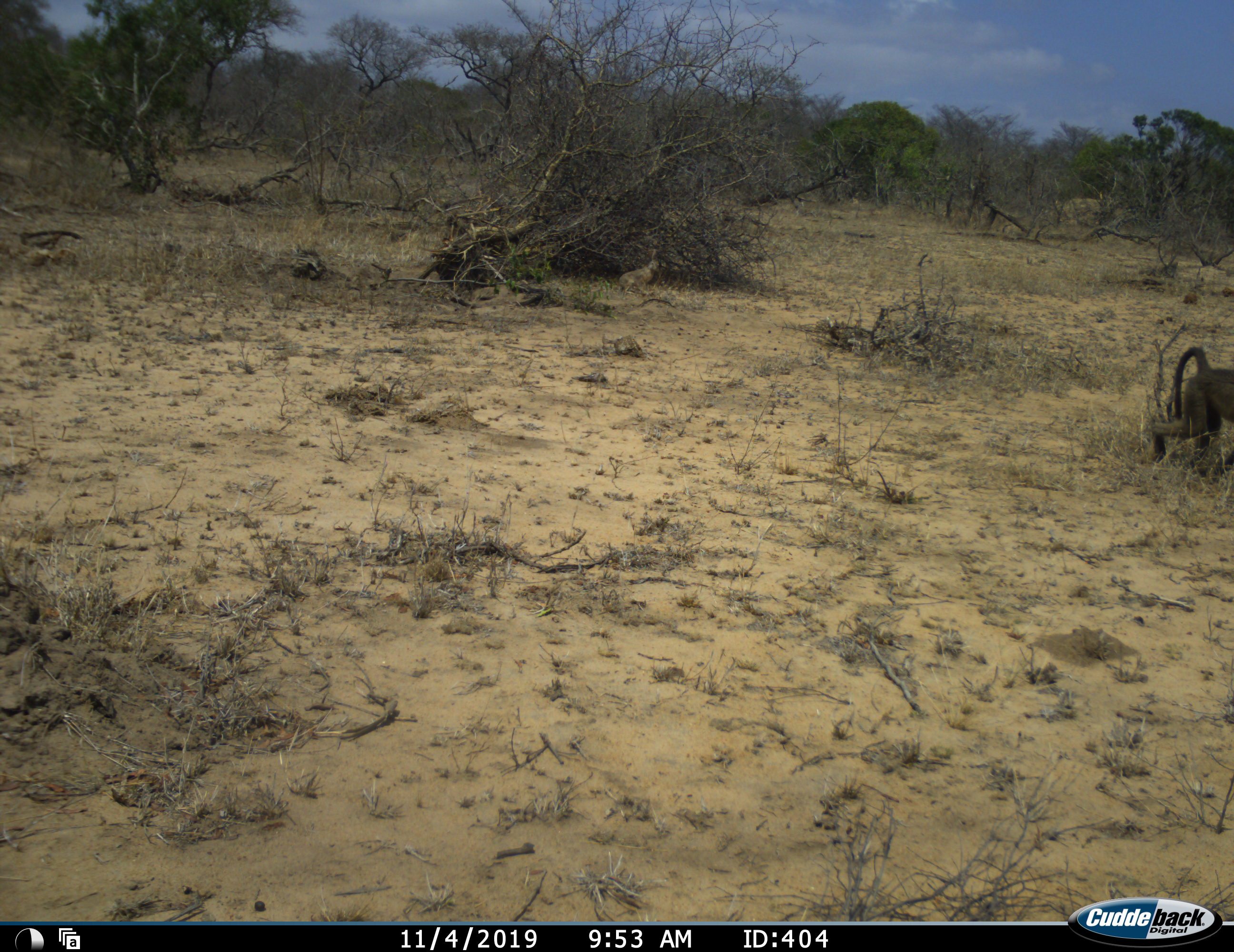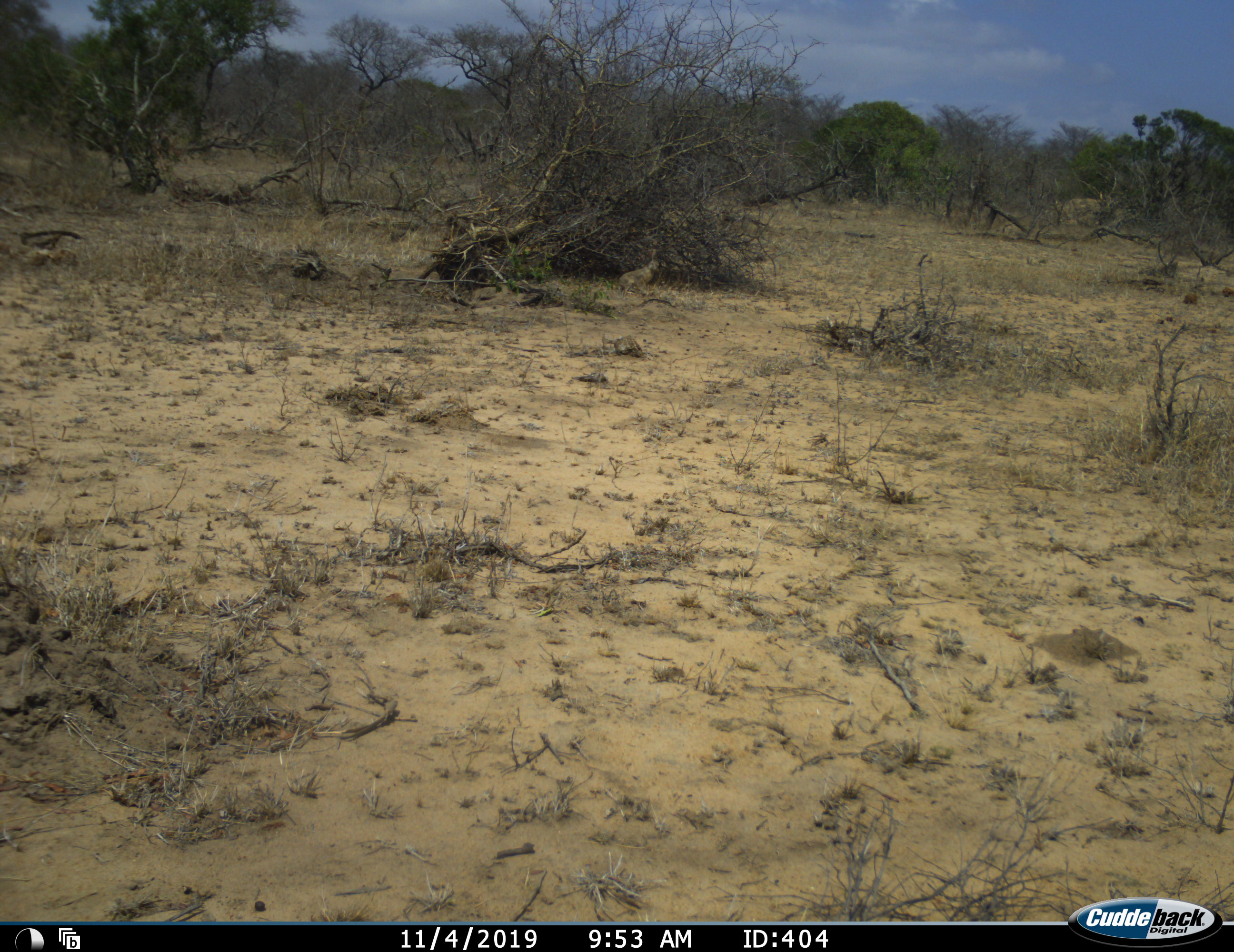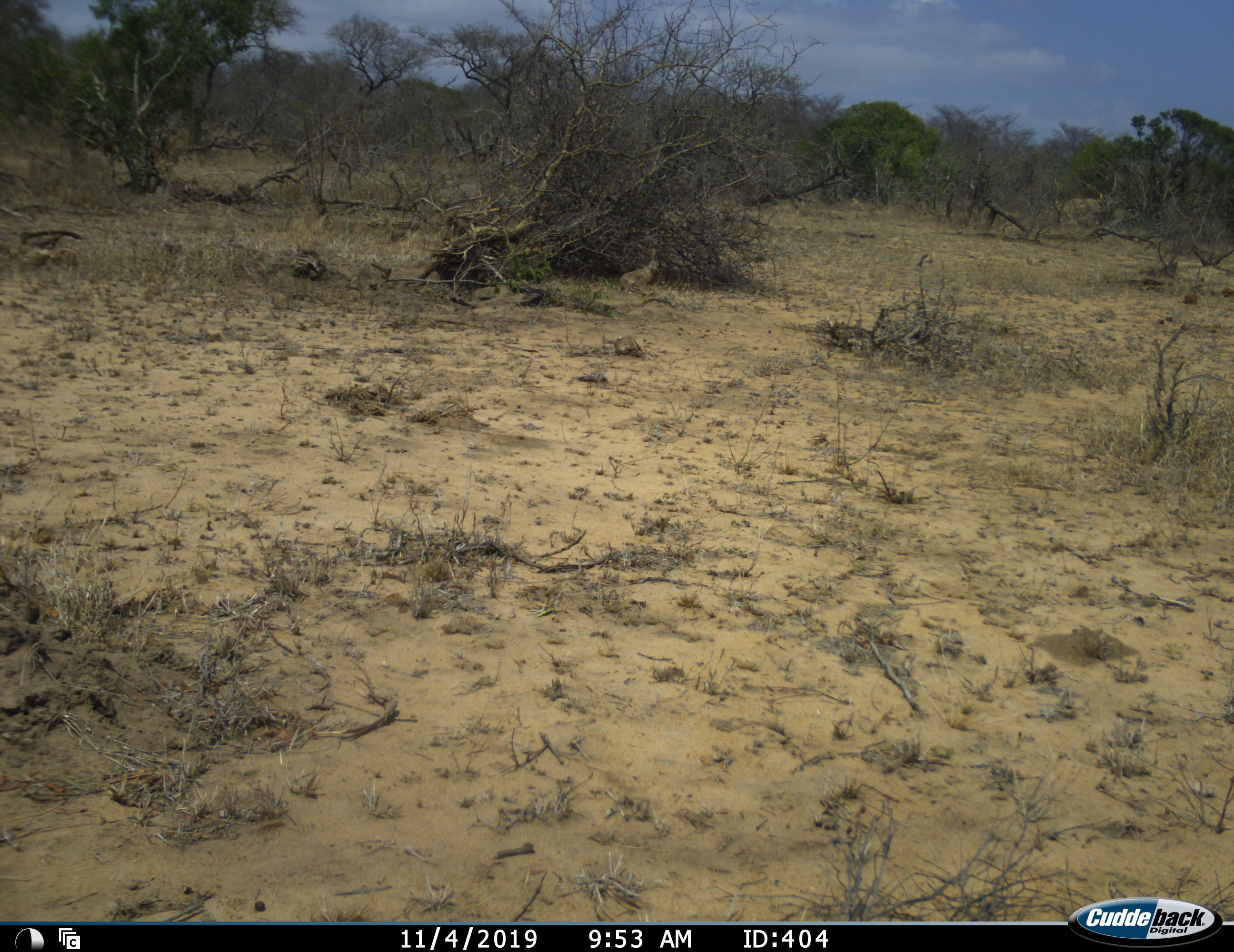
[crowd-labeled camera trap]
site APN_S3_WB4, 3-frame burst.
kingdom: Animalia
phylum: Chordata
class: Mammalia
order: Primates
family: Cercopithecidae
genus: Papio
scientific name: Papio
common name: baboon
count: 1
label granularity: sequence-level